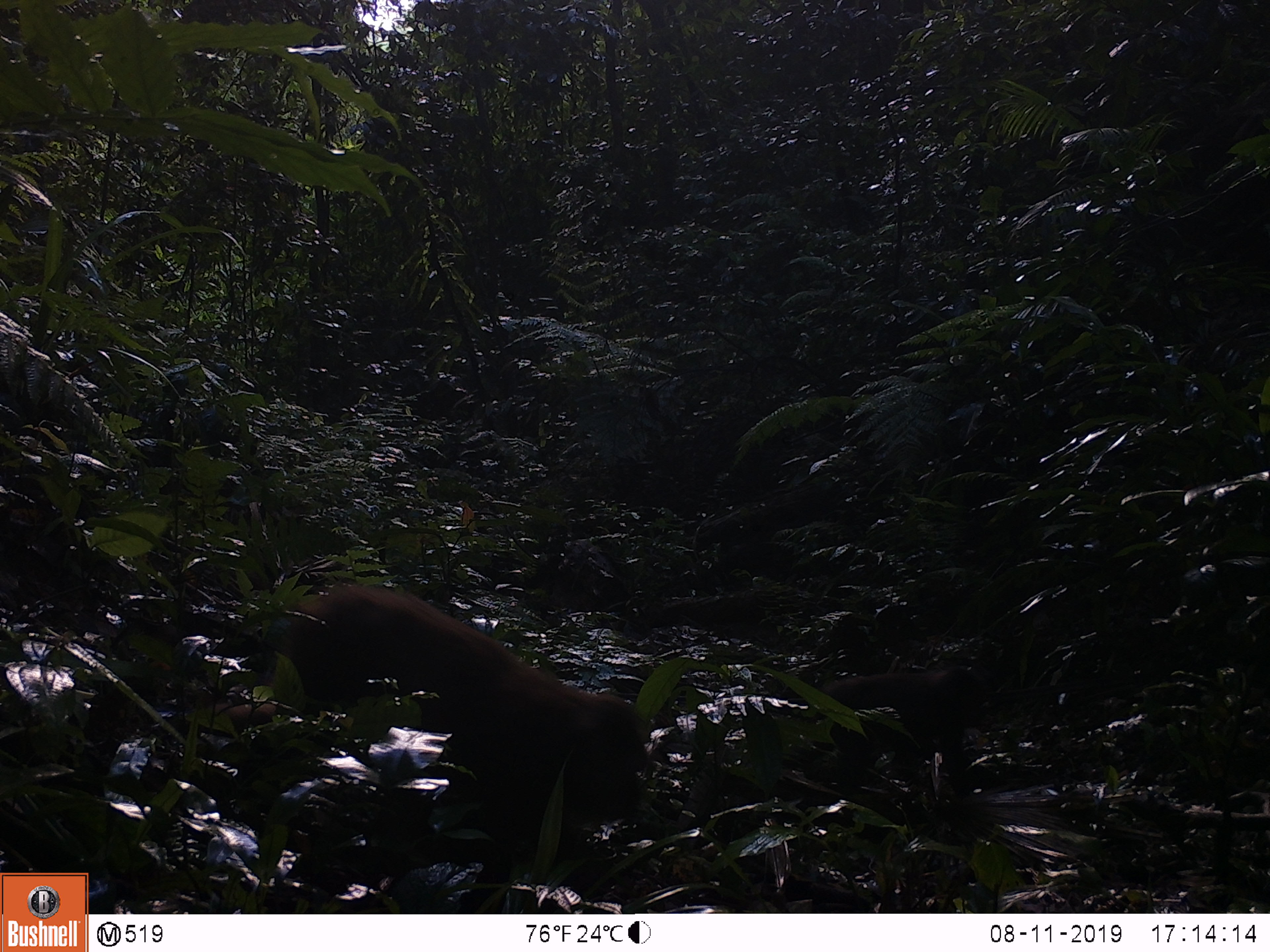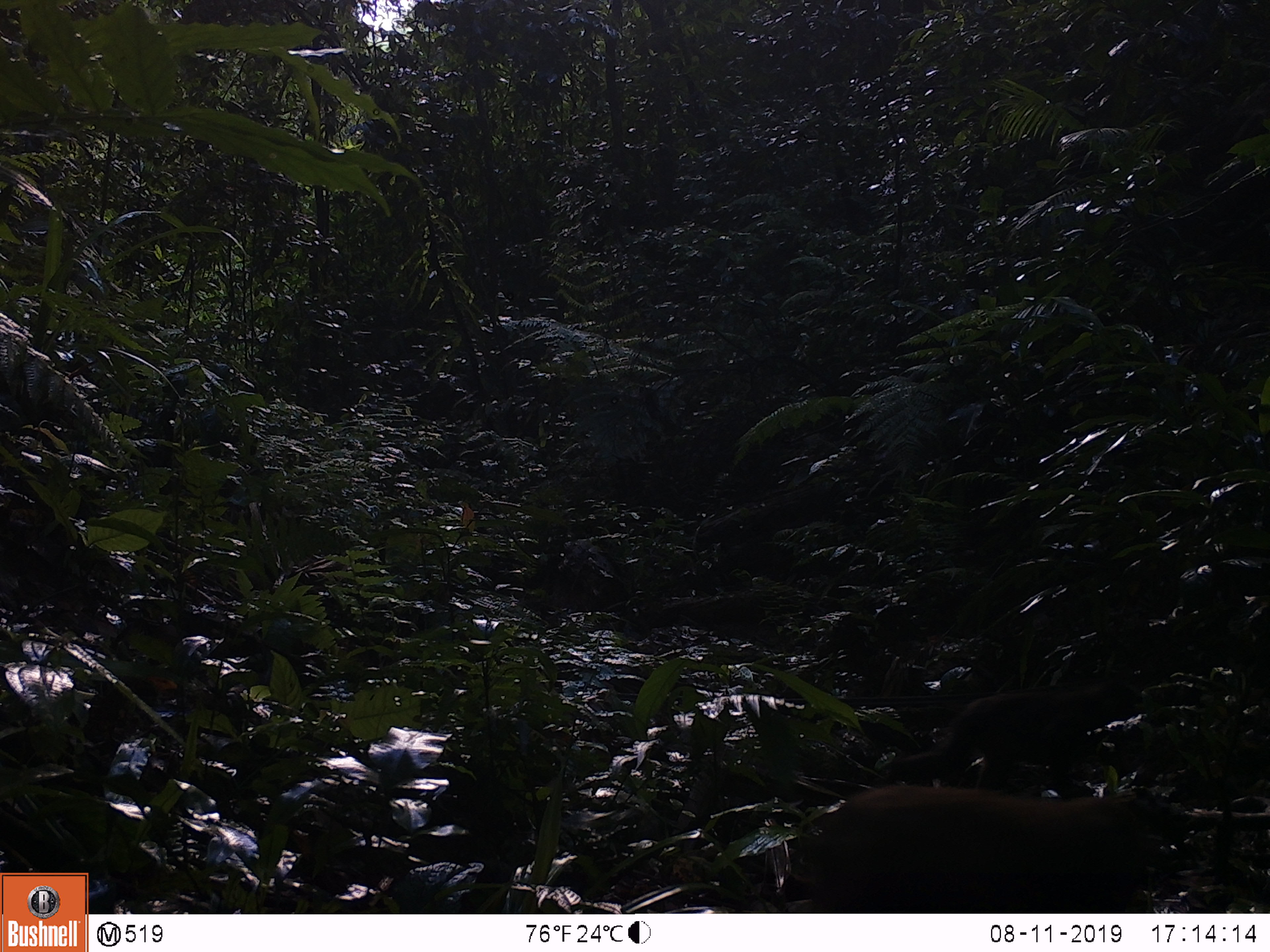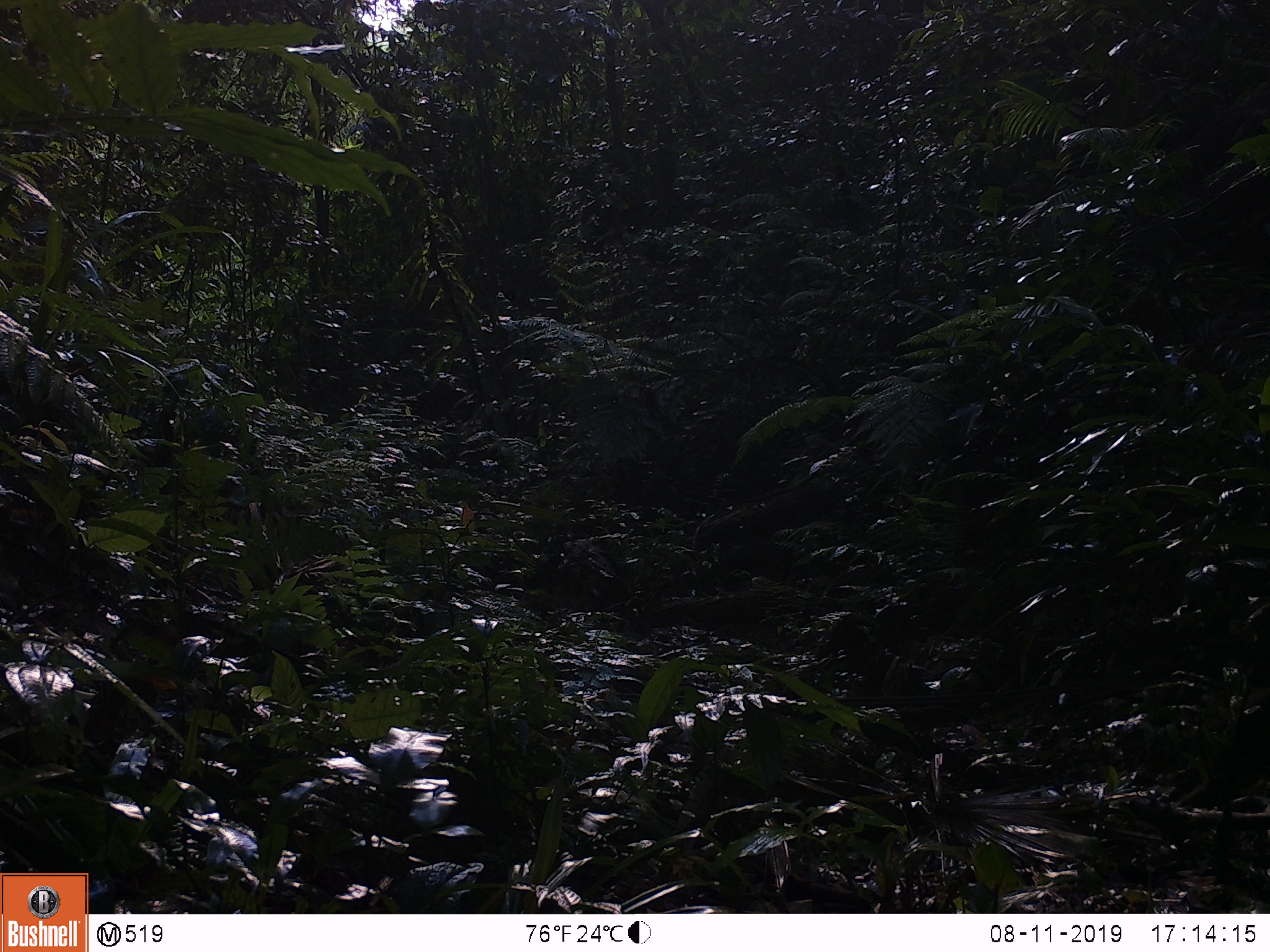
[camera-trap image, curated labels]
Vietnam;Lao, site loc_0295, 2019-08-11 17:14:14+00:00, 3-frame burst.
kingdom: Animalia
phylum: Chordata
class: Mammalia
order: Primates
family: Cercopithecidae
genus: Macaca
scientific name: Macaca arctoides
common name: stump-tailed macaque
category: stump tailed macaque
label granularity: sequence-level